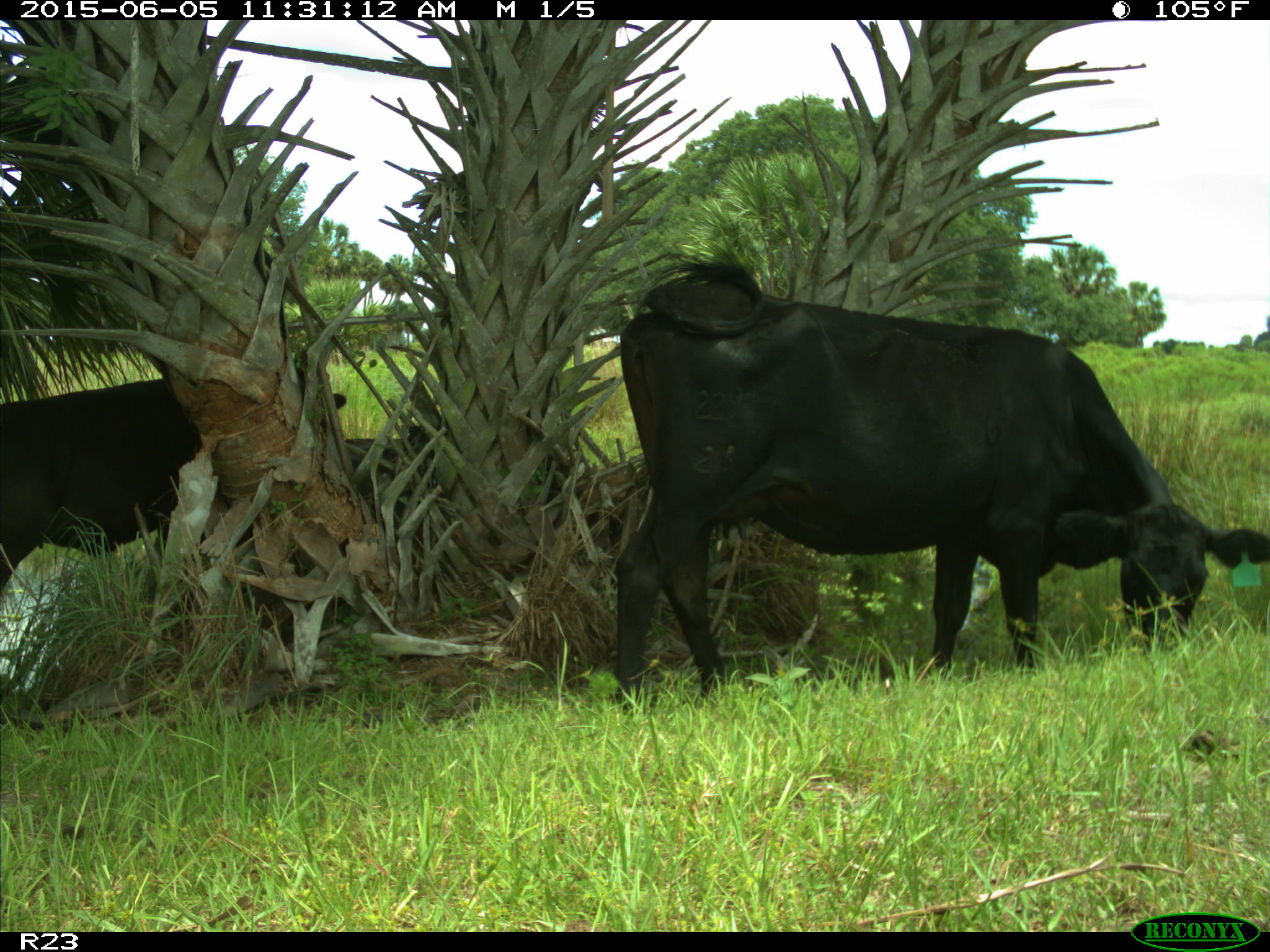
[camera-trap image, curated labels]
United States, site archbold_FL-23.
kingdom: Animalia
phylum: Chordata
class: Mammalia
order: Artiodactyla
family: Bovidae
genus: Bos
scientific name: Bos taurus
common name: domestic cow